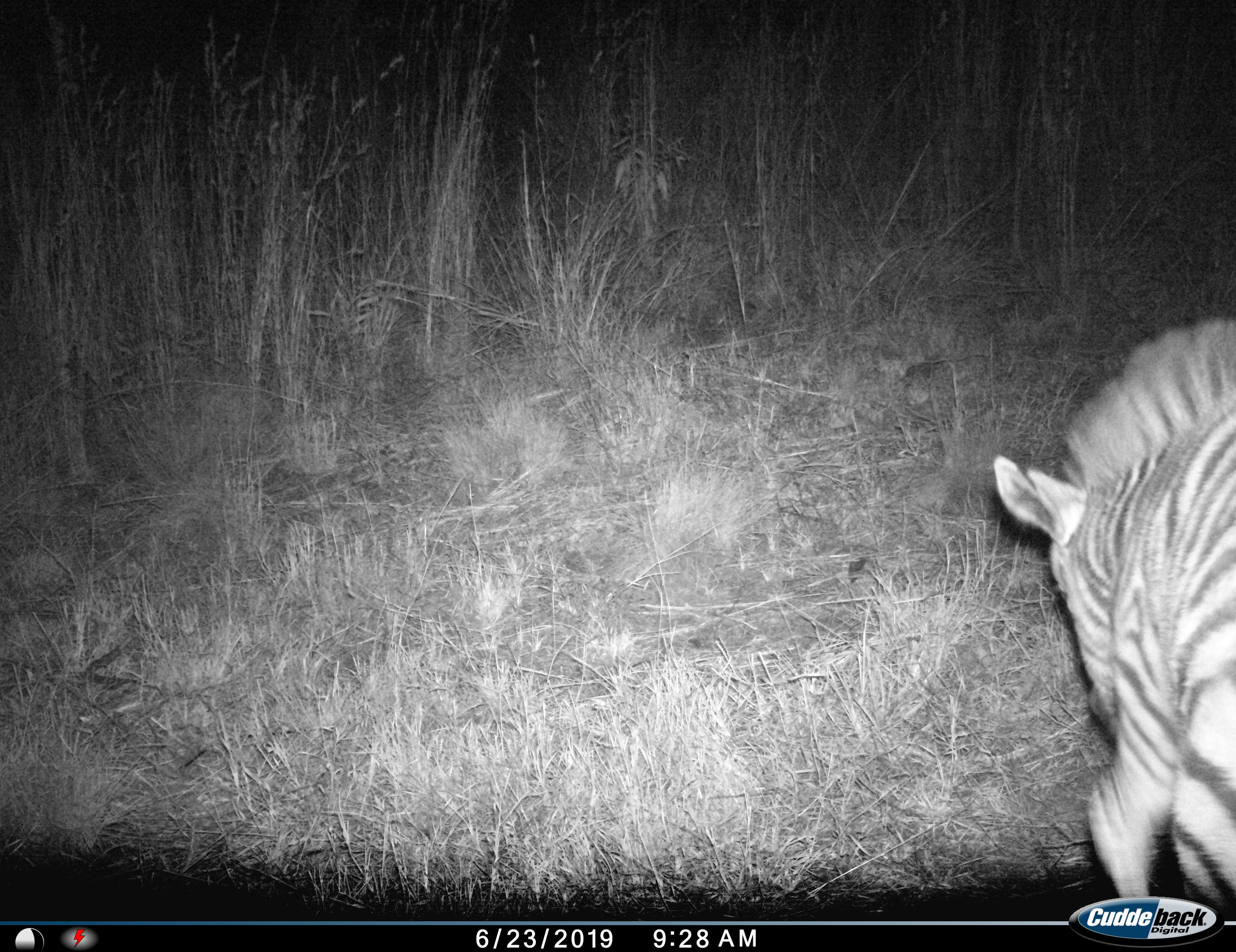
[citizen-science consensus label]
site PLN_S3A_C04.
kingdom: Animalia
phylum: Chordata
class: Mammalia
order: Perissodactyla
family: Equidae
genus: Equus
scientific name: Equus quagga burchellii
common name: burchell's zebra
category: zebraburchells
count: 1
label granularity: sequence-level